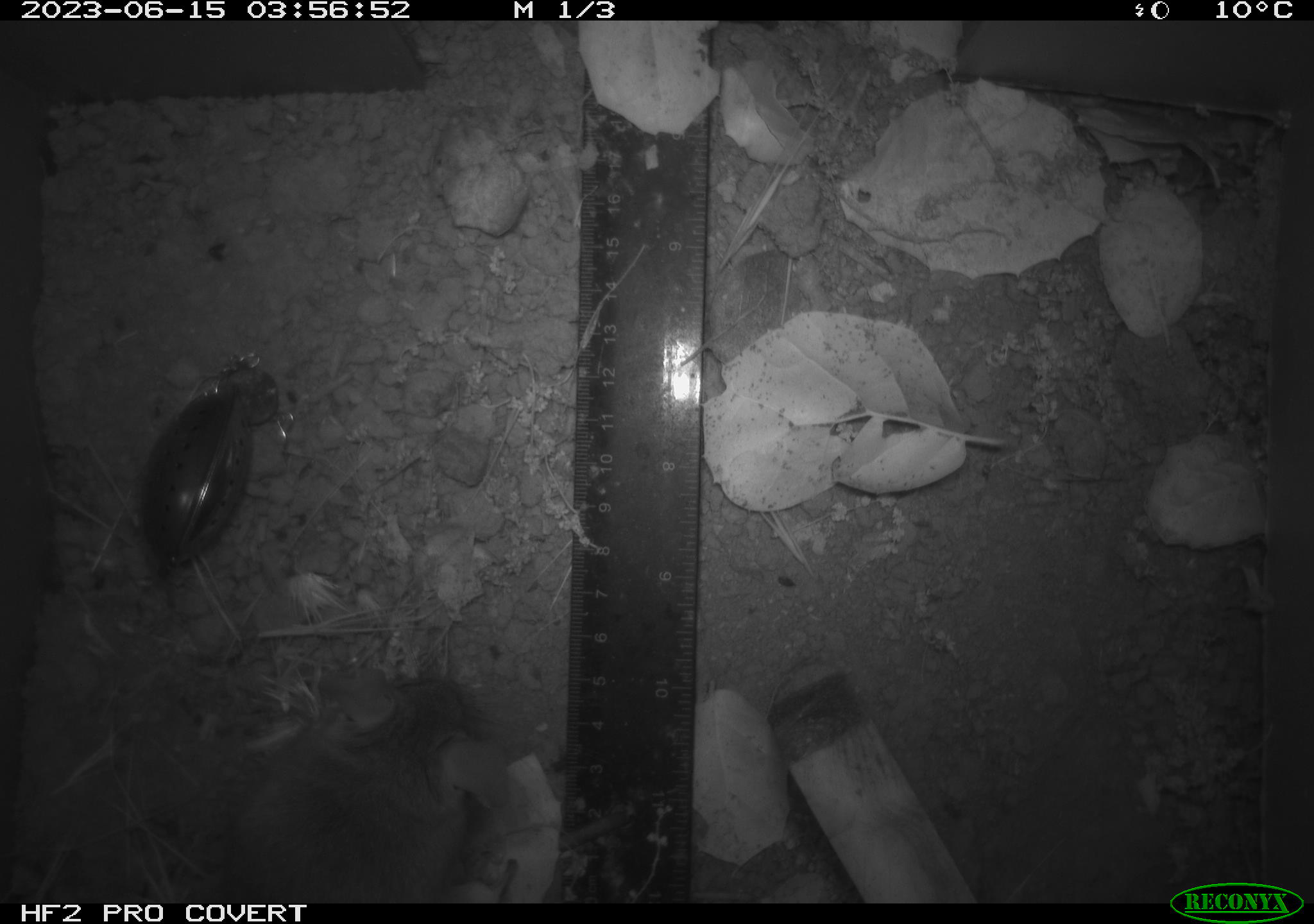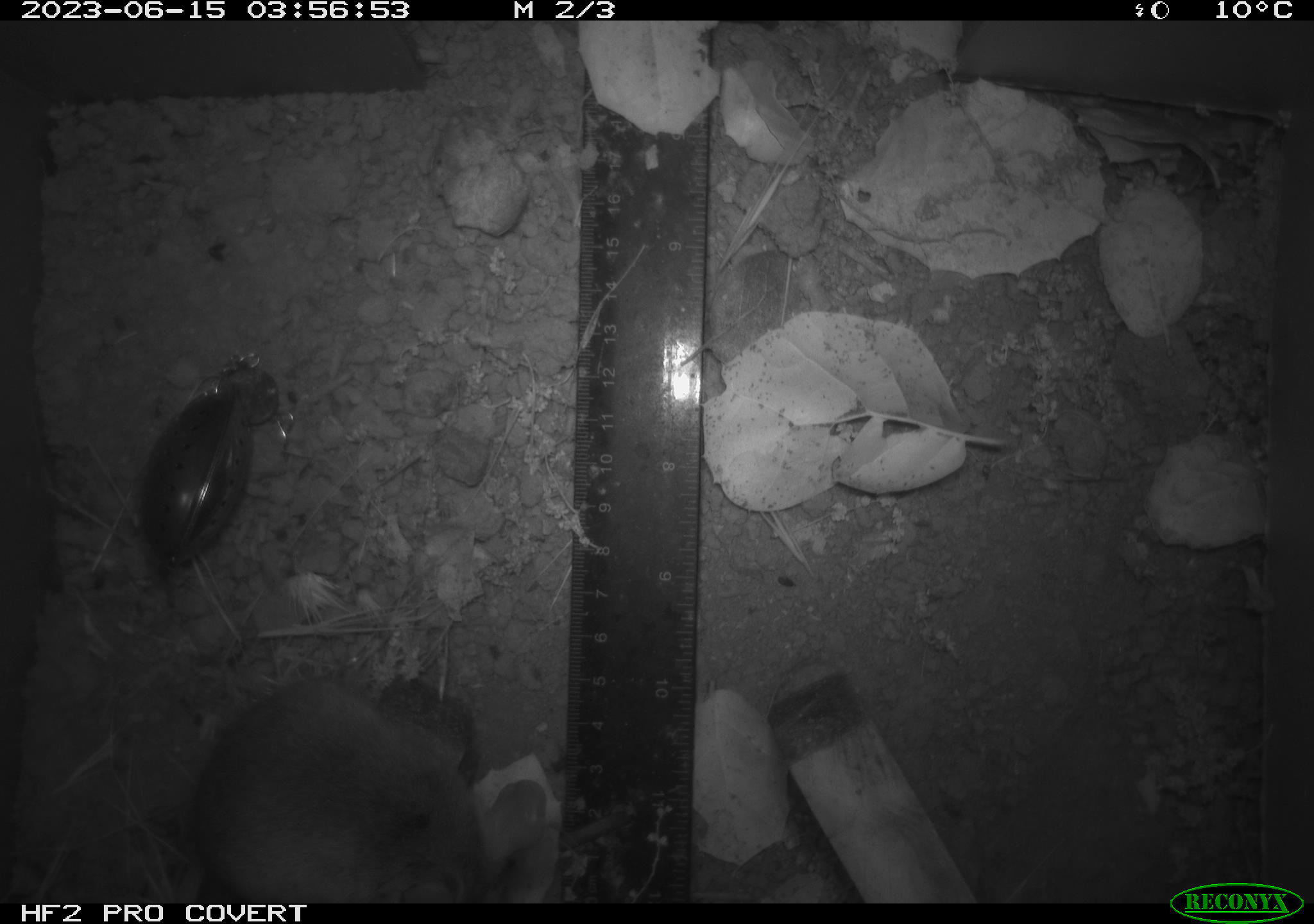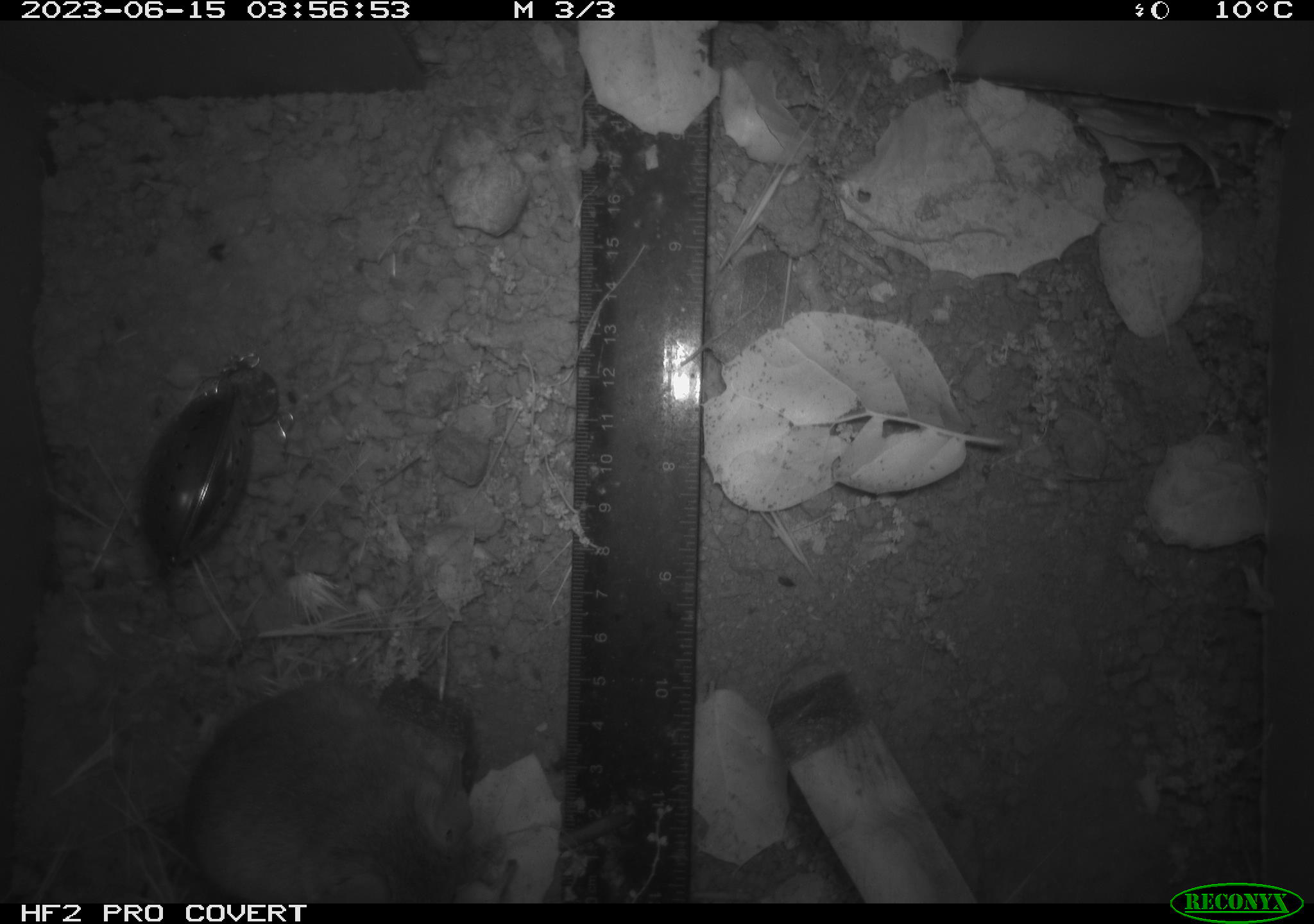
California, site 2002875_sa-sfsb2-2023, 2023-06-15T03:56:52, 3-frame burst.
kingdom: Animalia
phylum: Chordata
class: Mammalia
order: Rodentia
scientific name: Rodentia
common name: mouse species